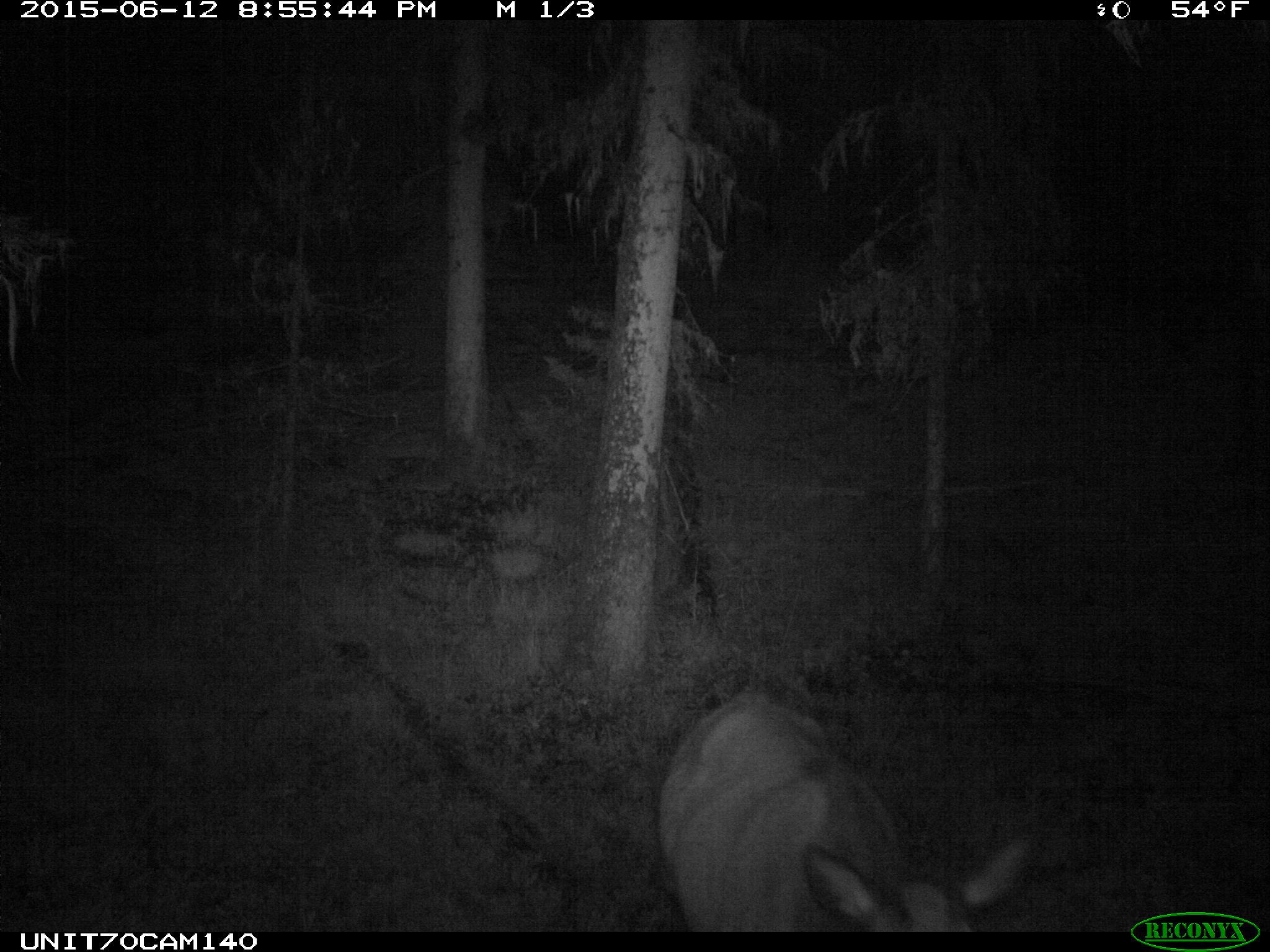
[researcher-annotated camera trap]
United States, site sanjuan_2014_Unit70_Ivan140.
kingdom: Animalia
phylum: Chordata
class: Mammalia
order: Artiodactyla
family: Cervidae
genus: Cervus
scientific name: Cervus elaphus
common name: red deer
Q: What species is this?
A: Cervus elaphus (red deer).